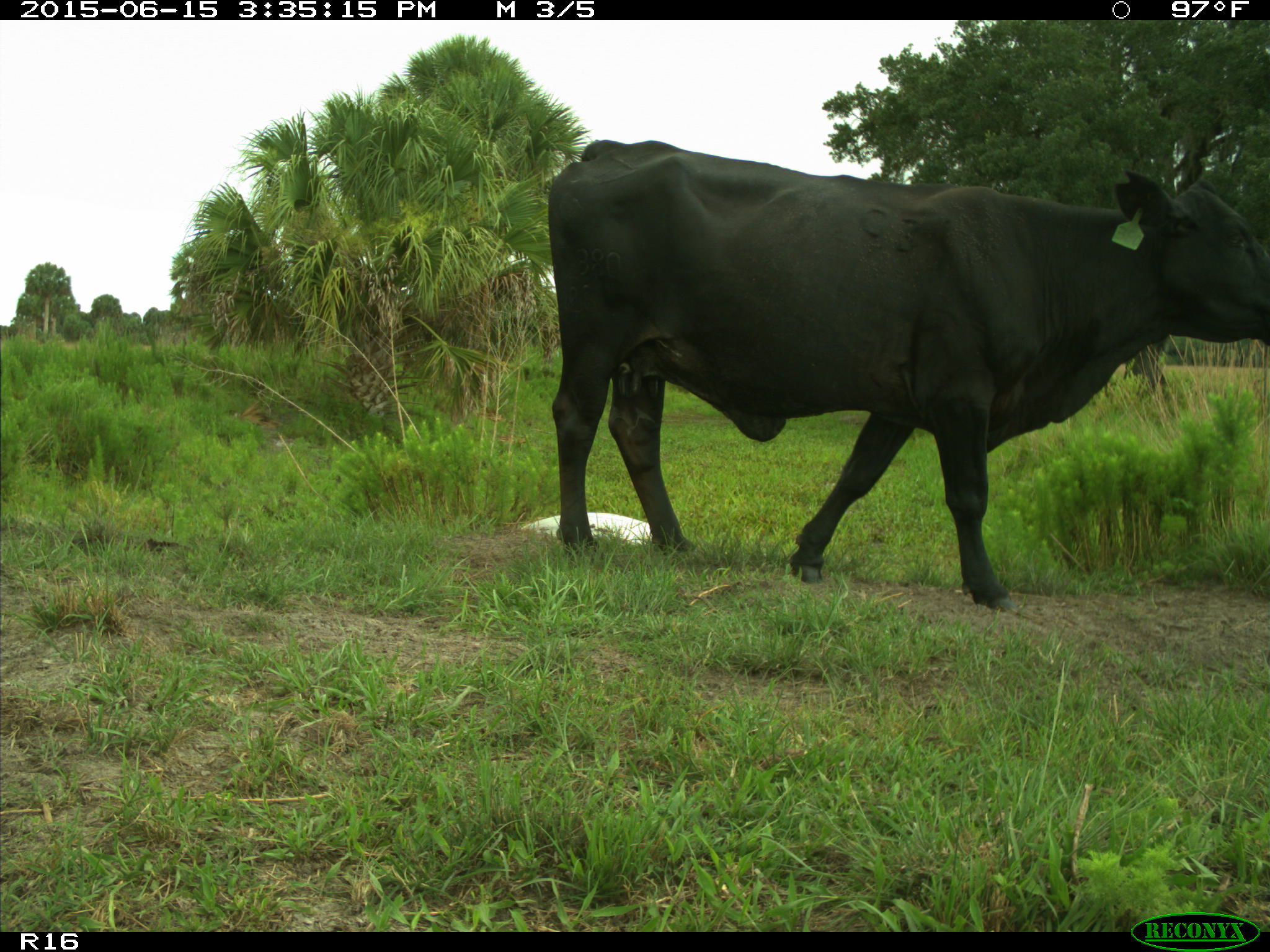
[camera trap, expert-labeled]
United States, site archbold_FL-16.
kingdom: Animalia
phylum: Chordata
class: Mammalia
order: Artiodactyla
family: Bovidae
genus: Bos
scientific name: Bos taurus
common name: domestic cow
Bos taurus (domestic cow).